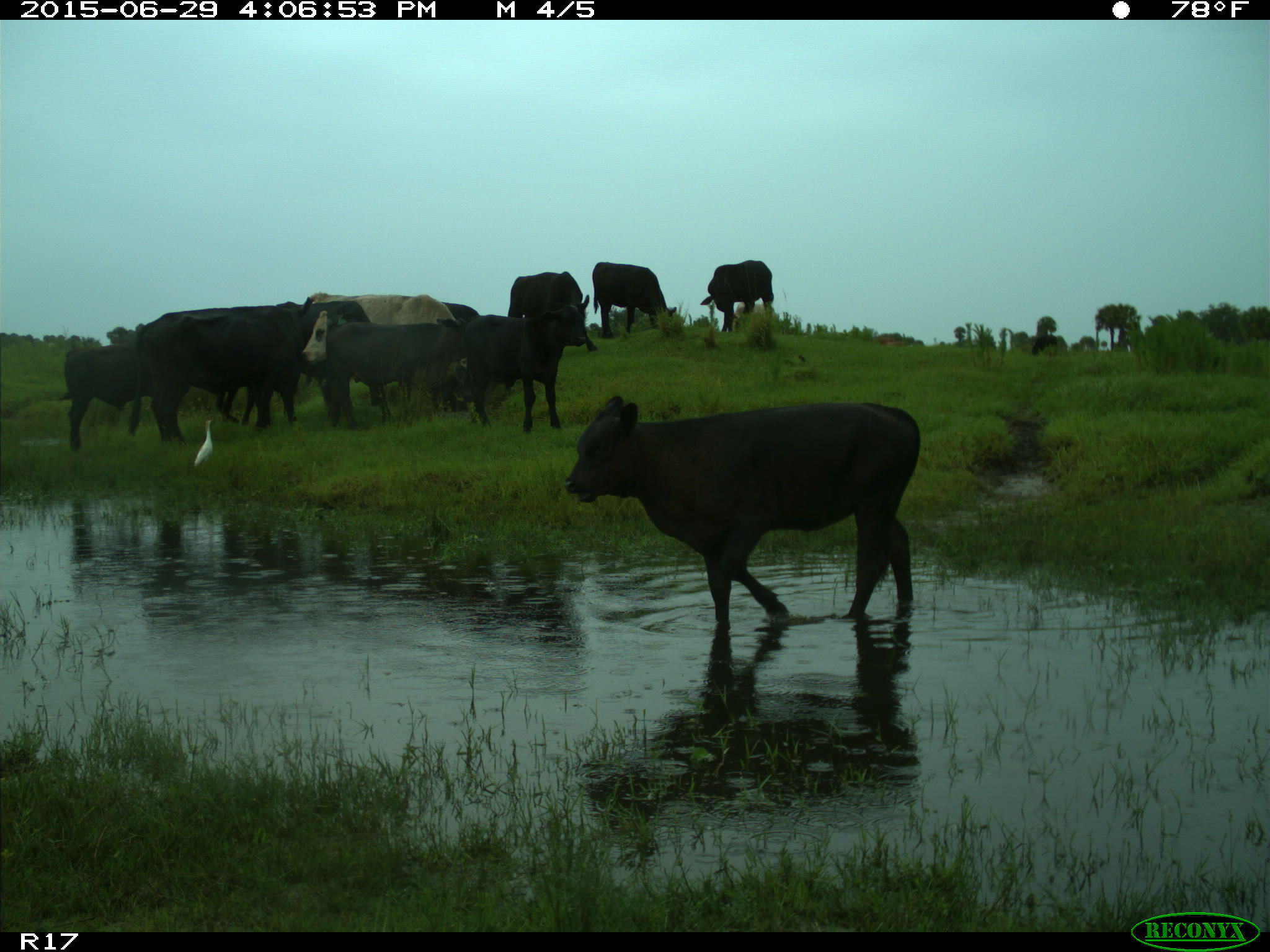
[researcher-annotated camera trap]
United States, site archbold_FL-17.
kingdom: Animalia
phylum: Chordata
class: Mammalia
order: Artiodactyla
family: Bovidae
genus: Bos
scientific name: Bos taurus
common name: domestic cow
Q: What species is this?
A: Bos taurus (domestic cow).